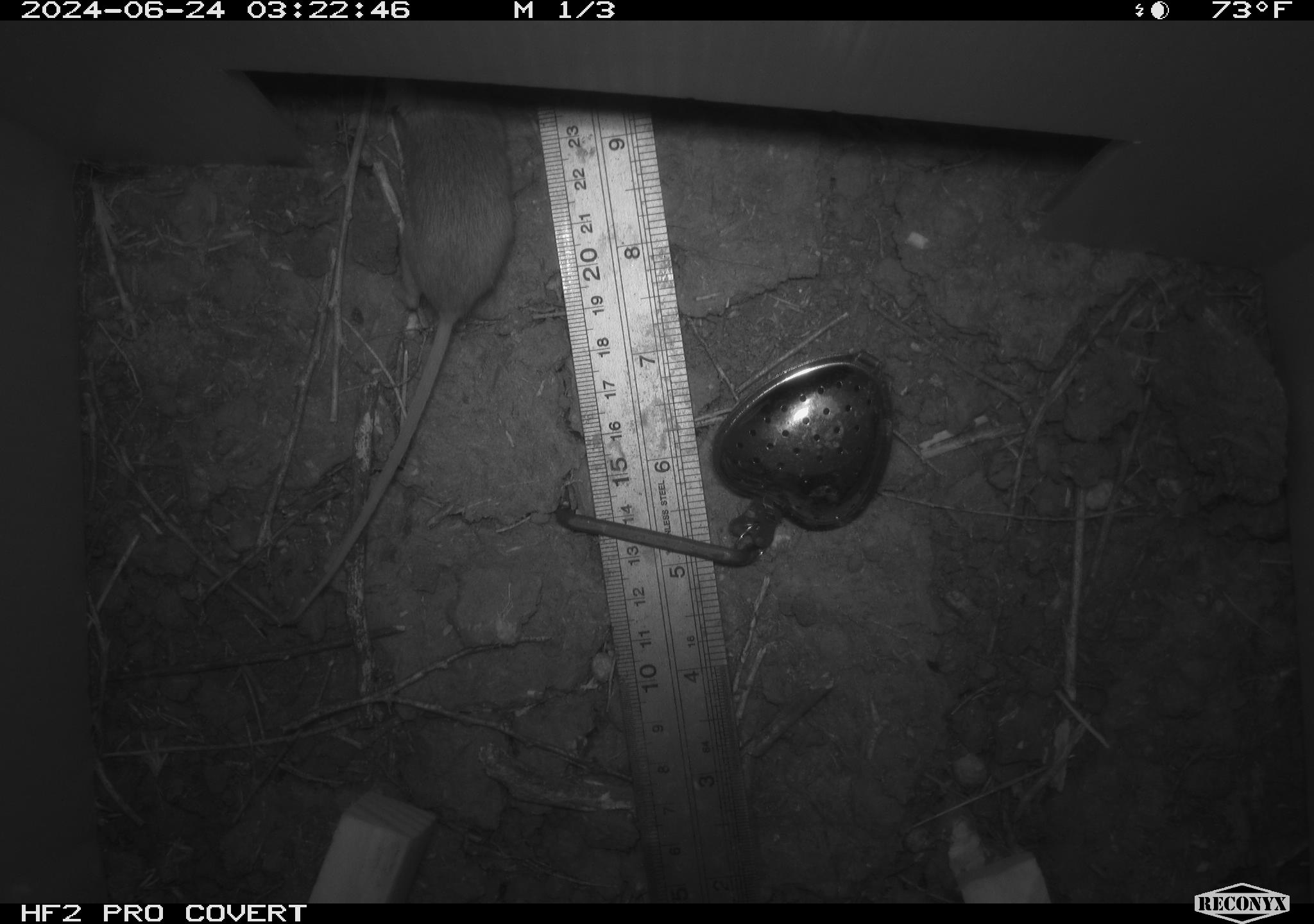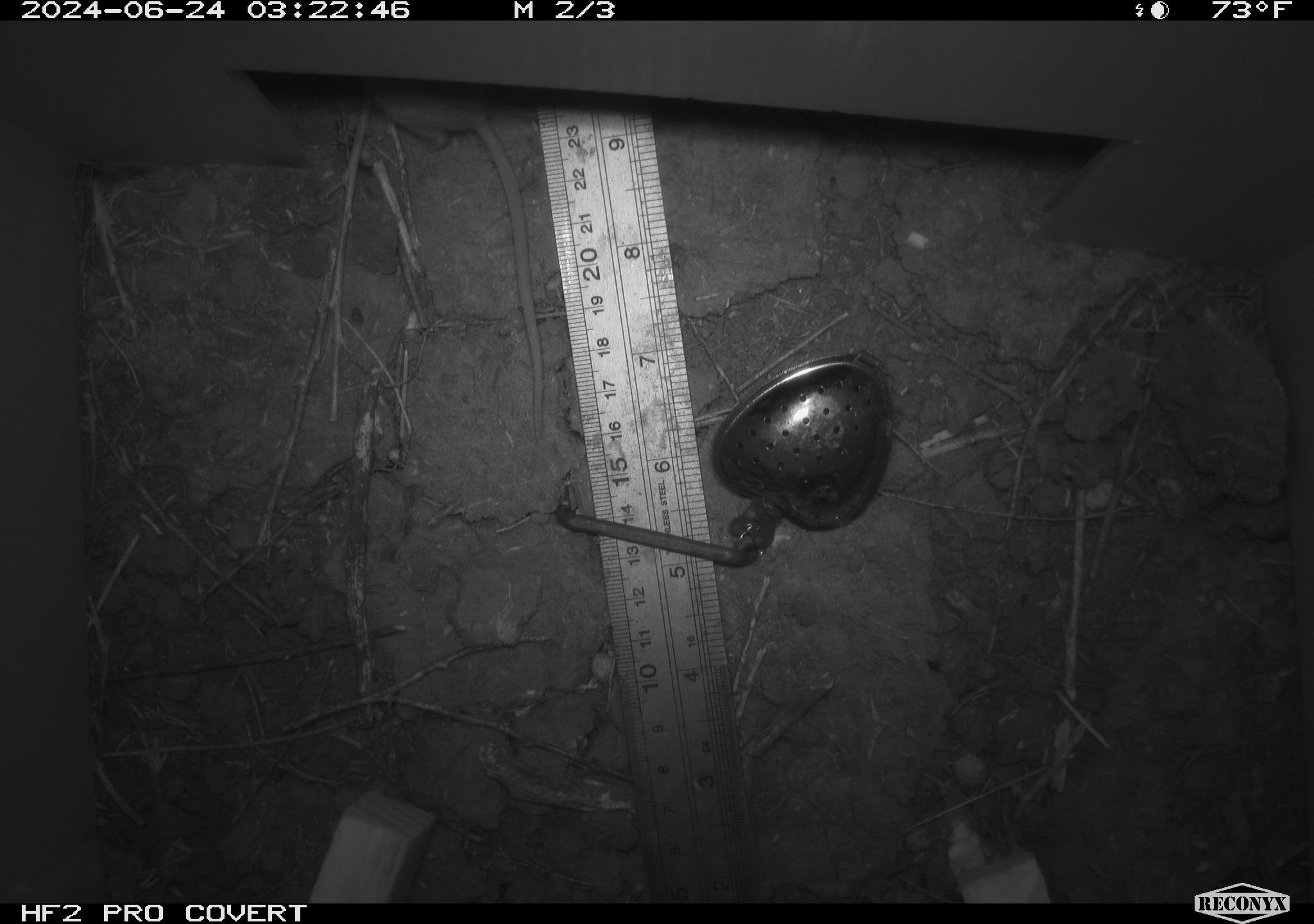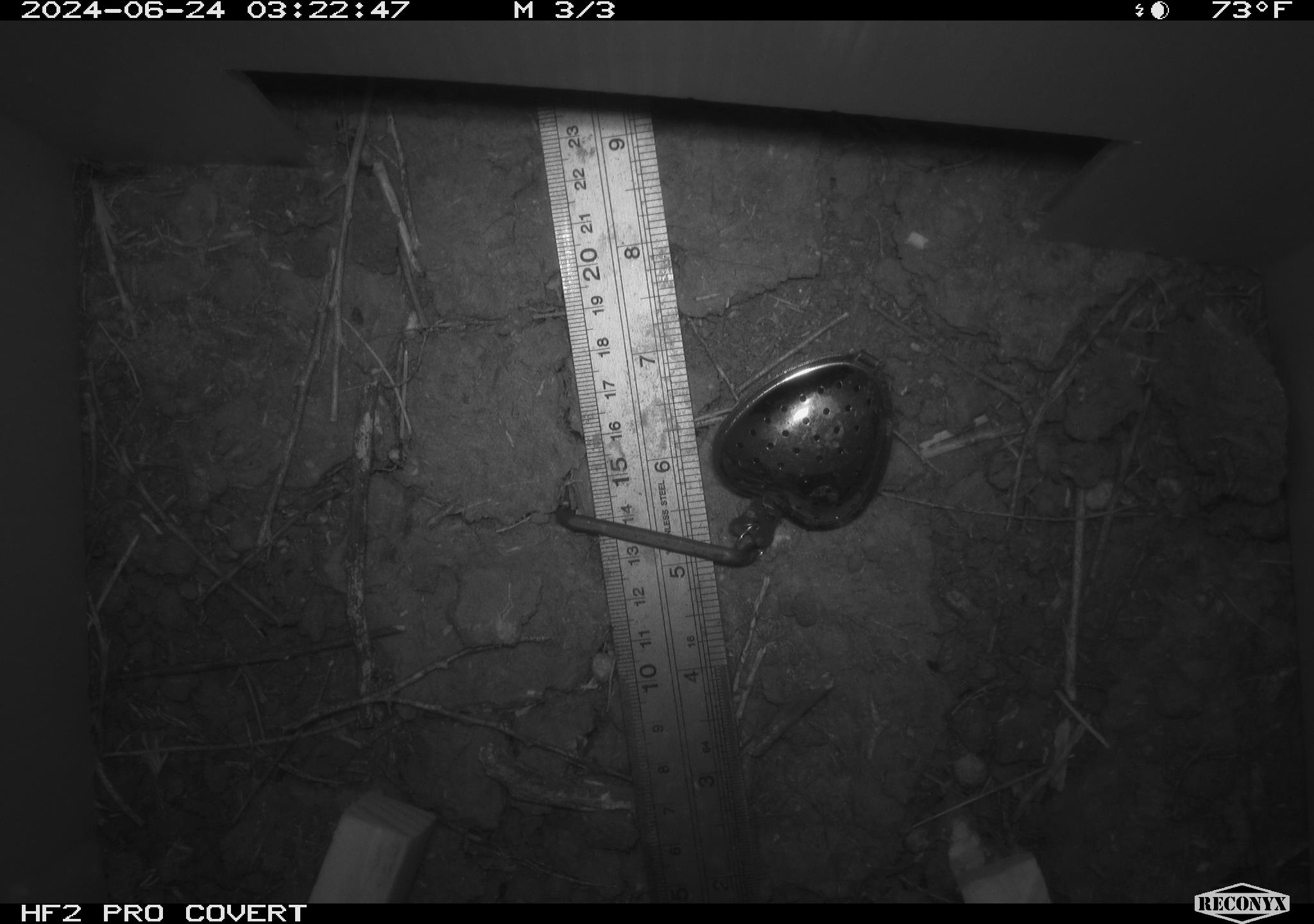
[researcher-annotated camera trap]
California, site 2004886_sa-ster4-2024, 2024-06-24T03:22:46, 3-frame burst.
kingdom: Animalia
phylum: Chordata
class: Mammalia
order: Rodentia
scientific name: Rodentia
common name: mouse species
Mouse species (Rodentia).